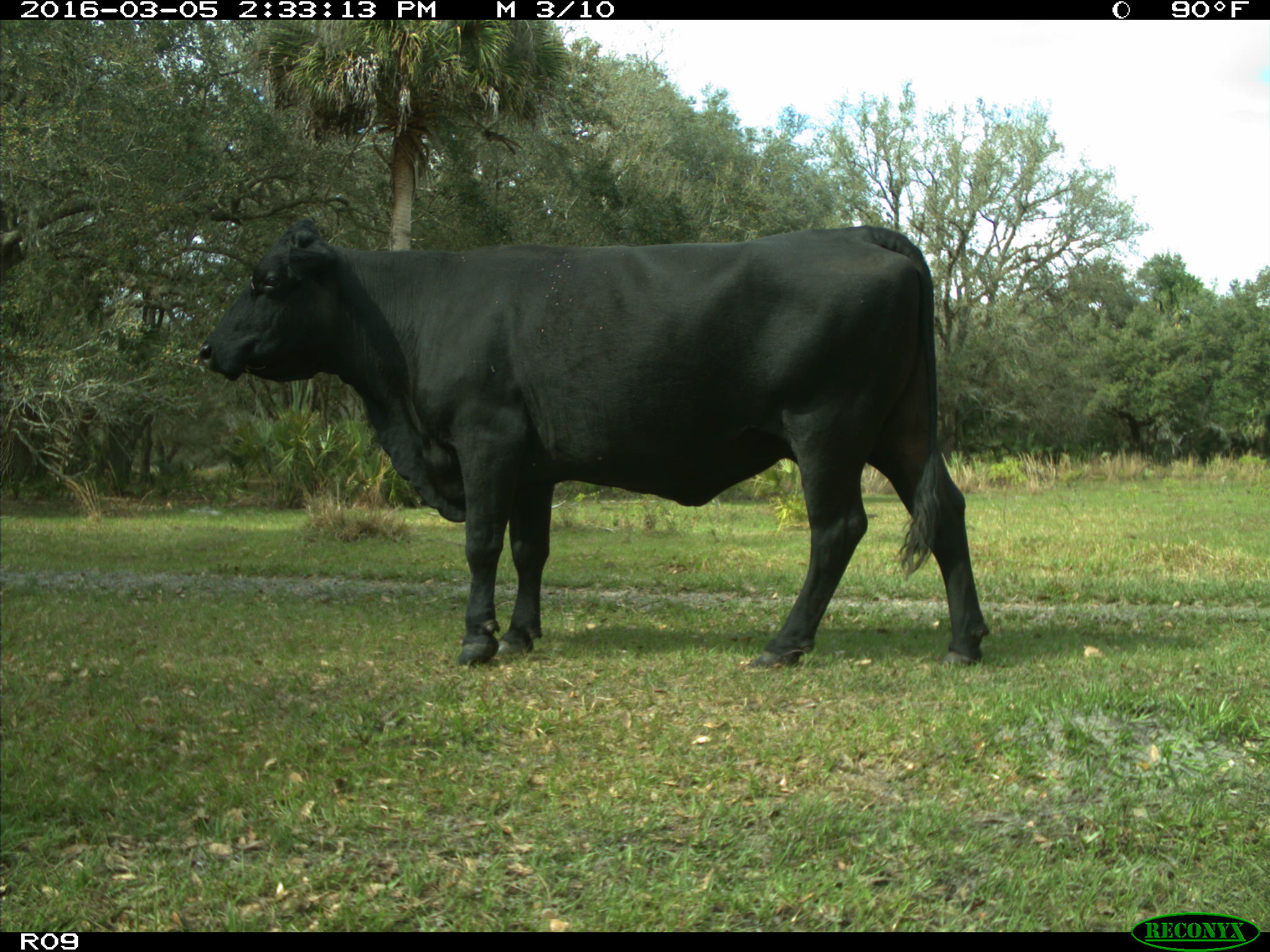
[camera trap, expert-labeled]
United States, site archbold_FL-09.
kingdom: Animalia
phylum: Chordata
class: Mammalia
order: Artiodactyla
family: Bovidae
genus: Bos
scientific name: Bos taurus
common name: domestic cow